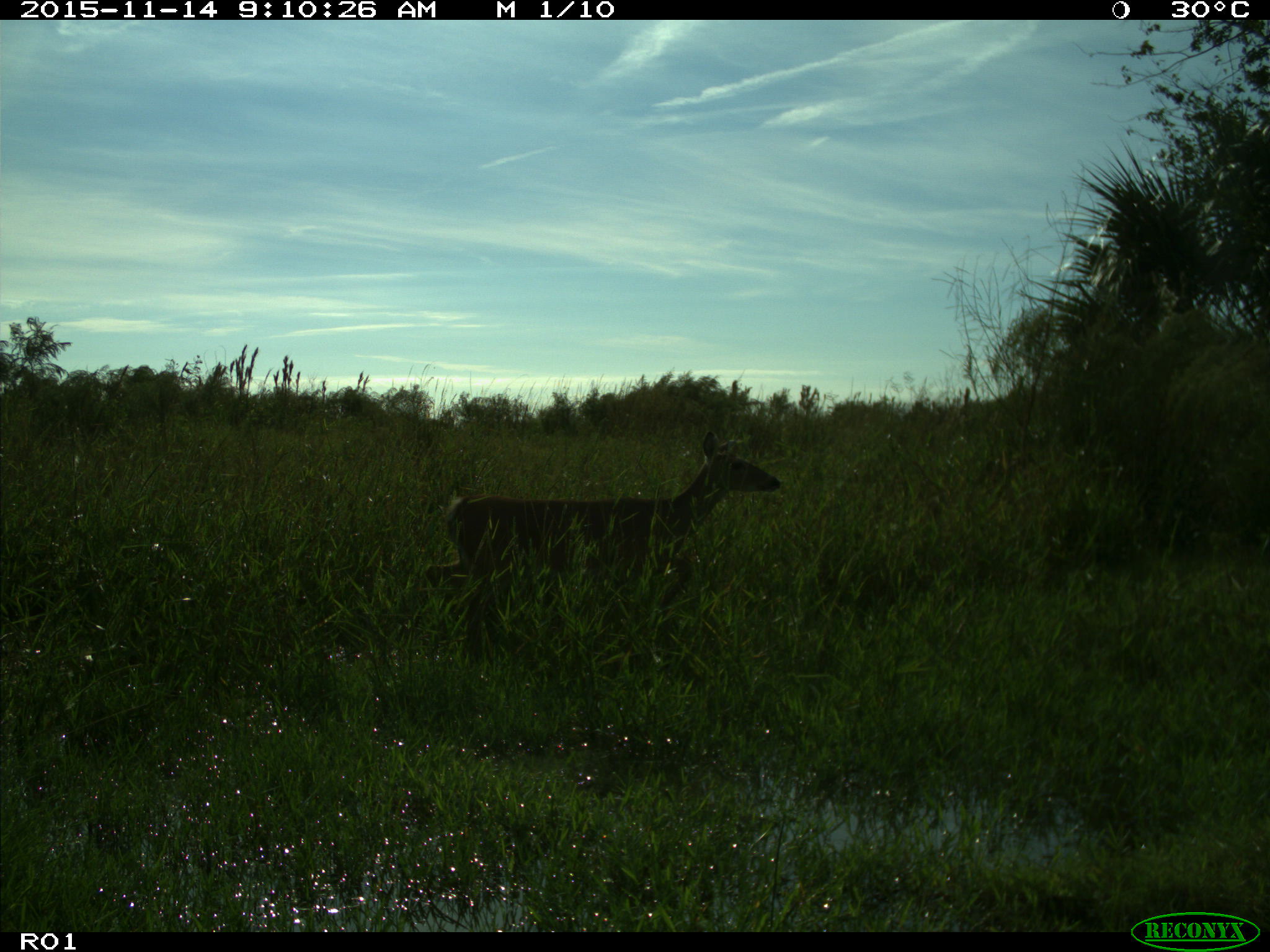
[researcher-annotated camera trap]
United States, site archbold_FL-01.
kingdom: Animalia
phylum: Chordata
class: Mammalia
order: Artiodactyla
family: Cervidae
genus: Odocoileus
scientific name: Odocoileus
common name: deer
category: unidentified deer